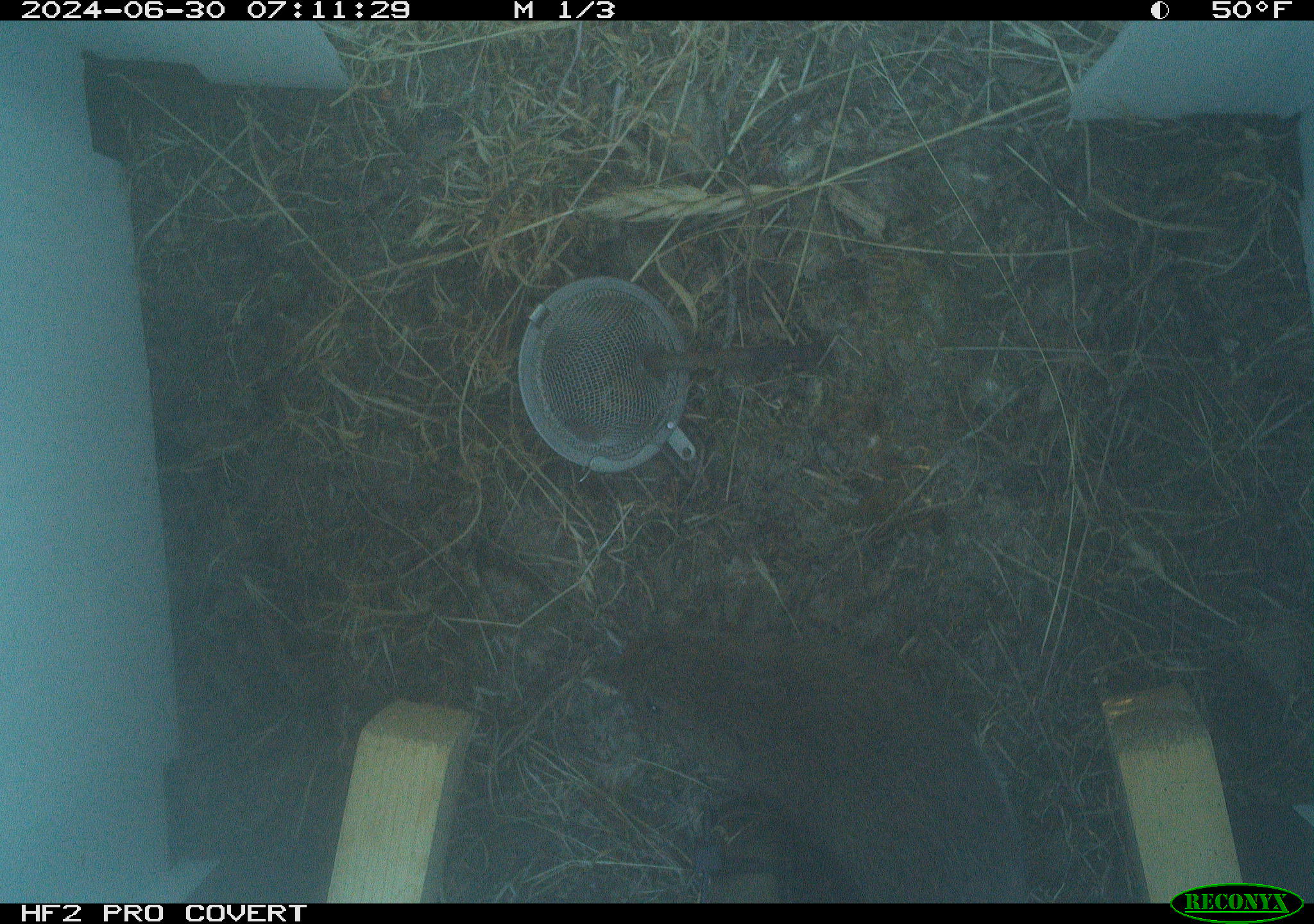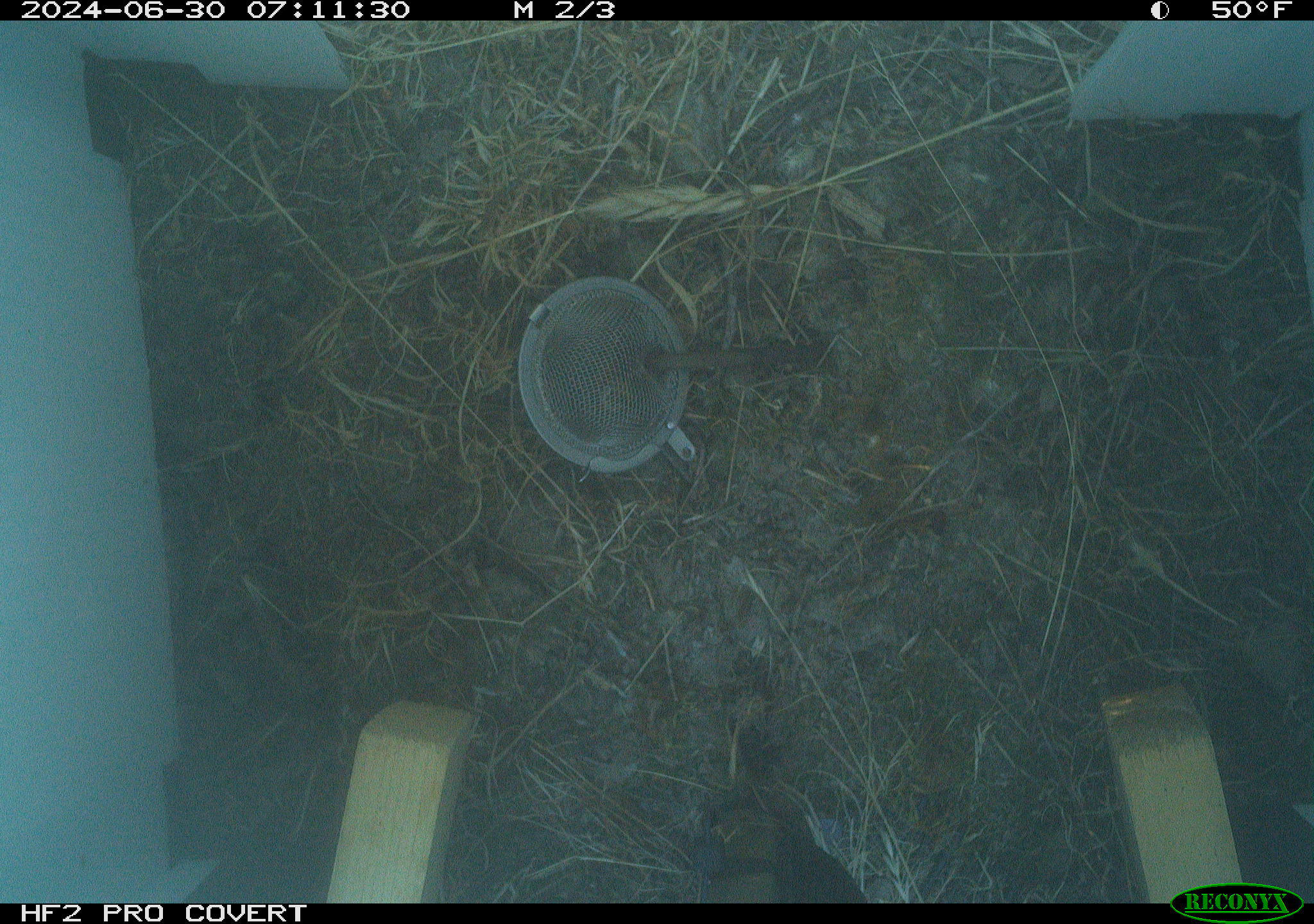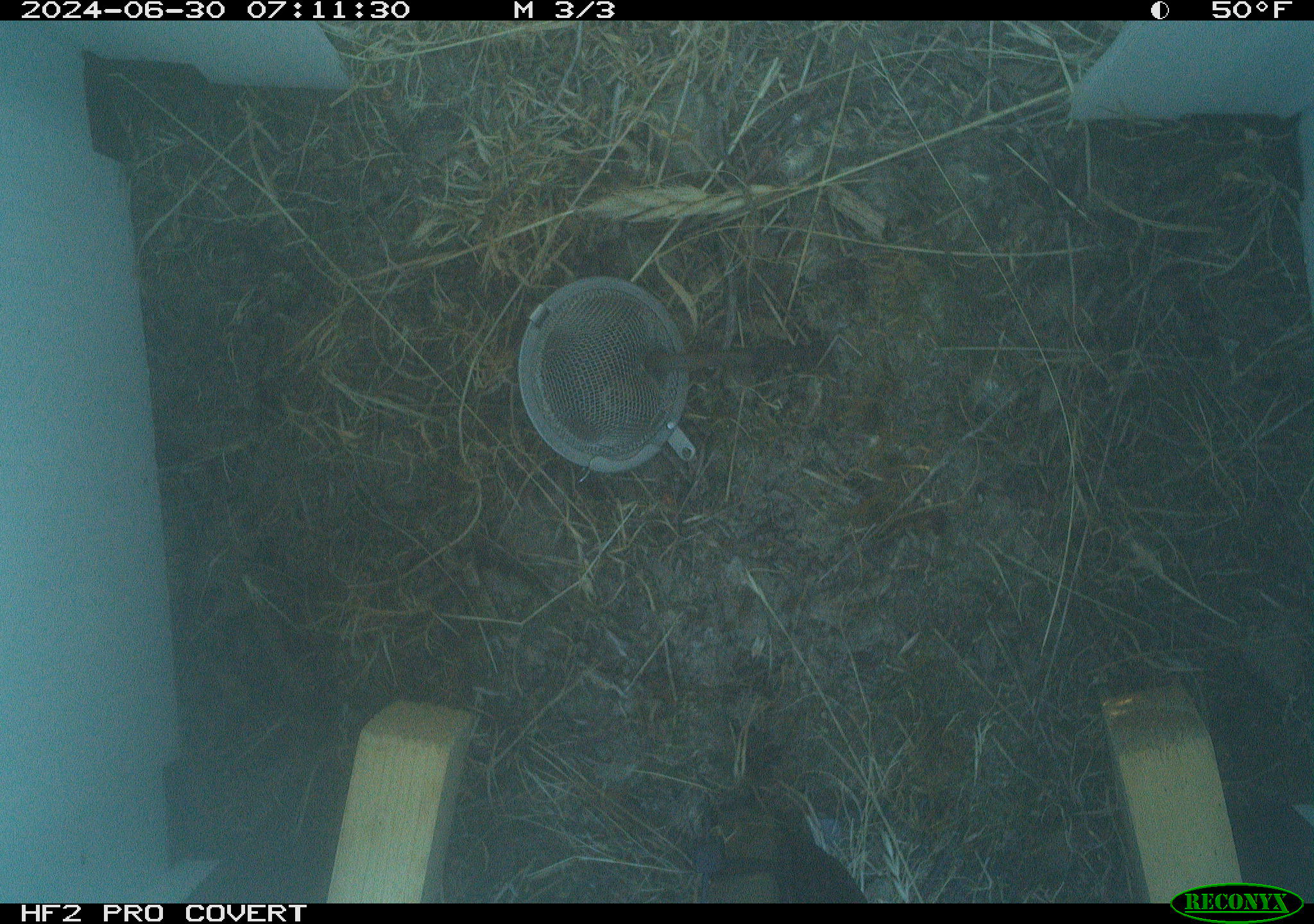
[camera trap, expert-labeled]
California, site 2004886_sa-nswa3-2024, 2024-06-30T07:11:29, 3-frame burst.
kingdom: Animalia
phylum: Chordata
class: Mammalia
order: Rodentia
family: Cricetidae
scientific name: Arvicolinae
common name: voles, lemmings, and muskrats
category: arvicolinae subfamily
Arvicolinae subfamily (voles, lemmings, and muskrats) (Arvicolinae).